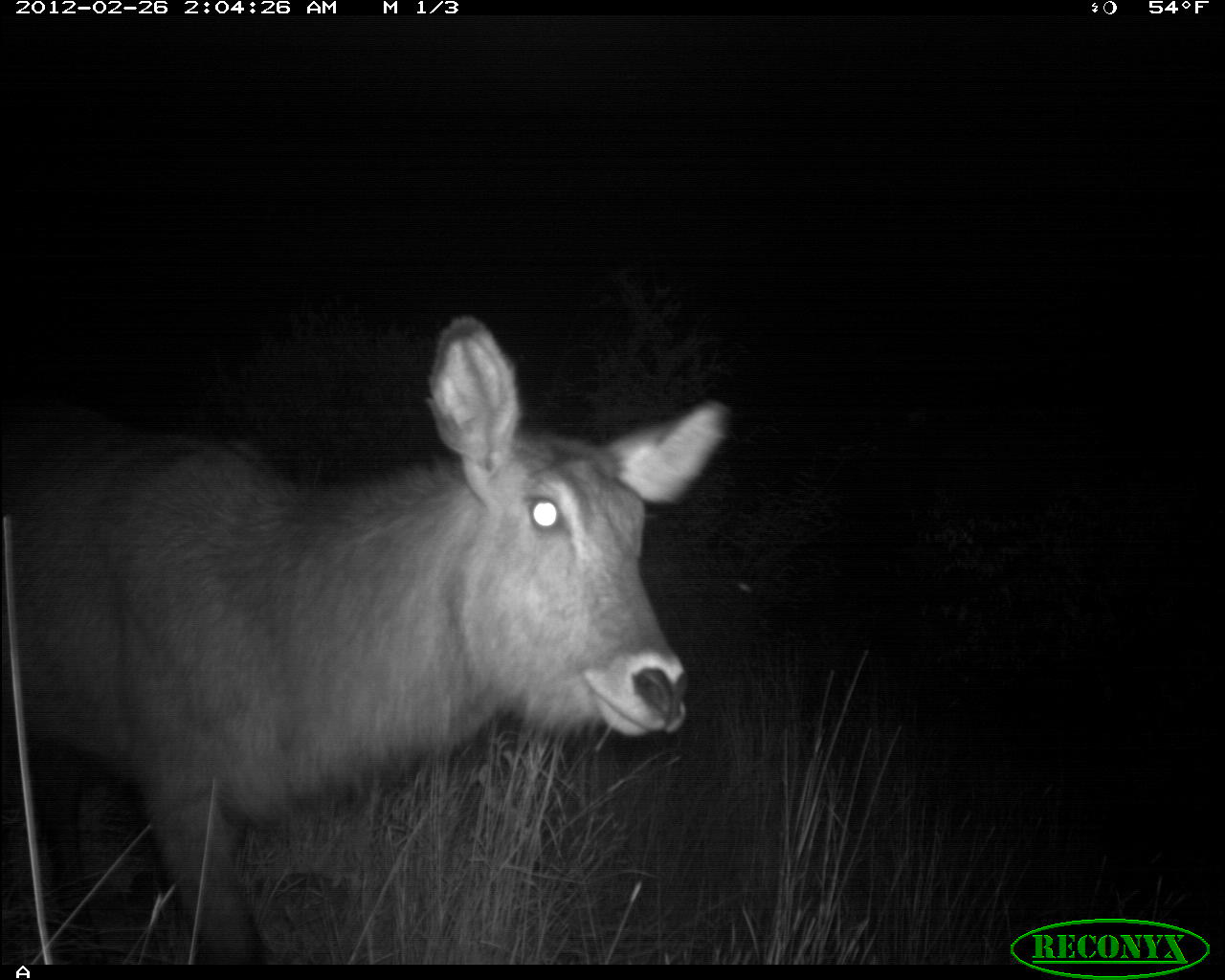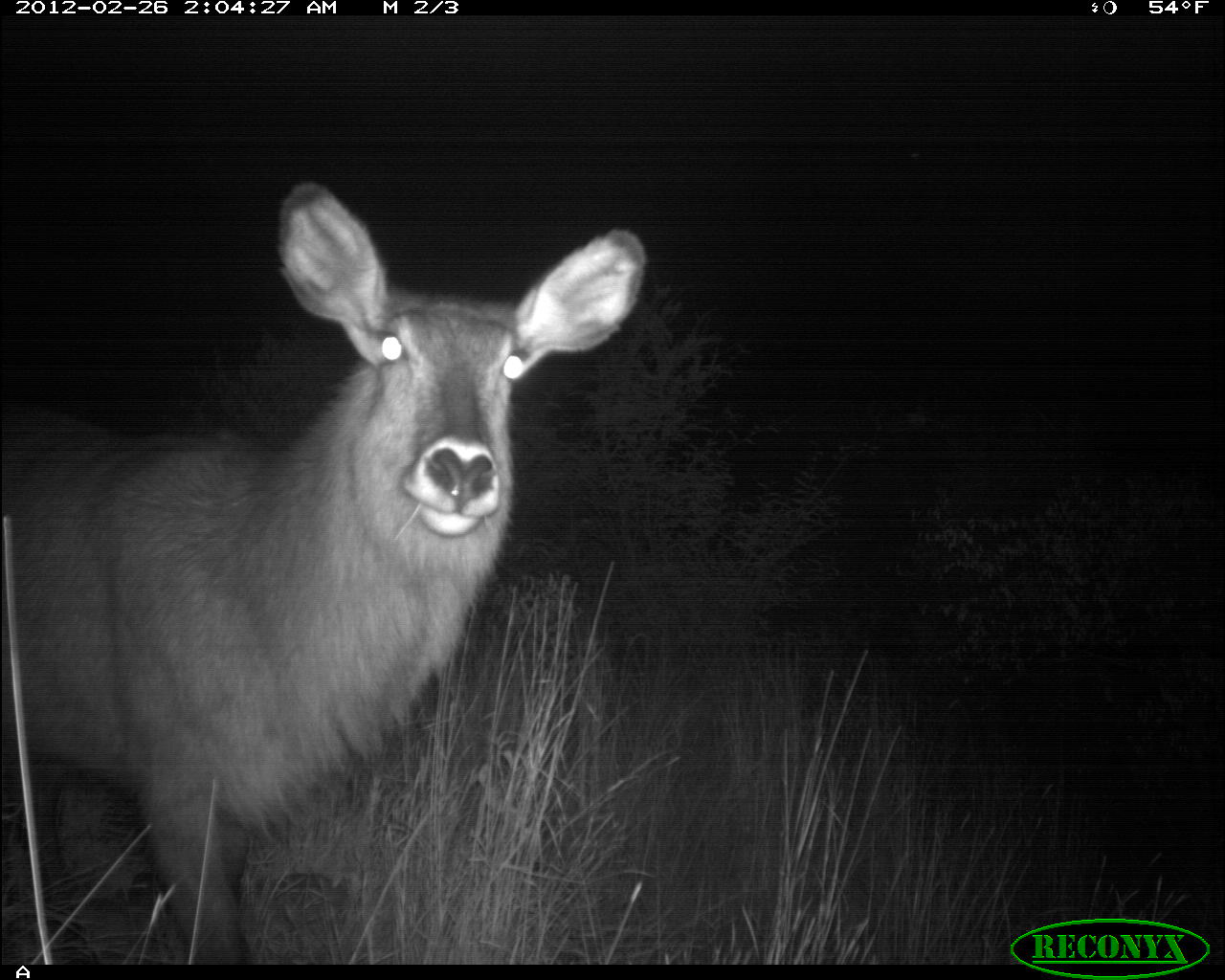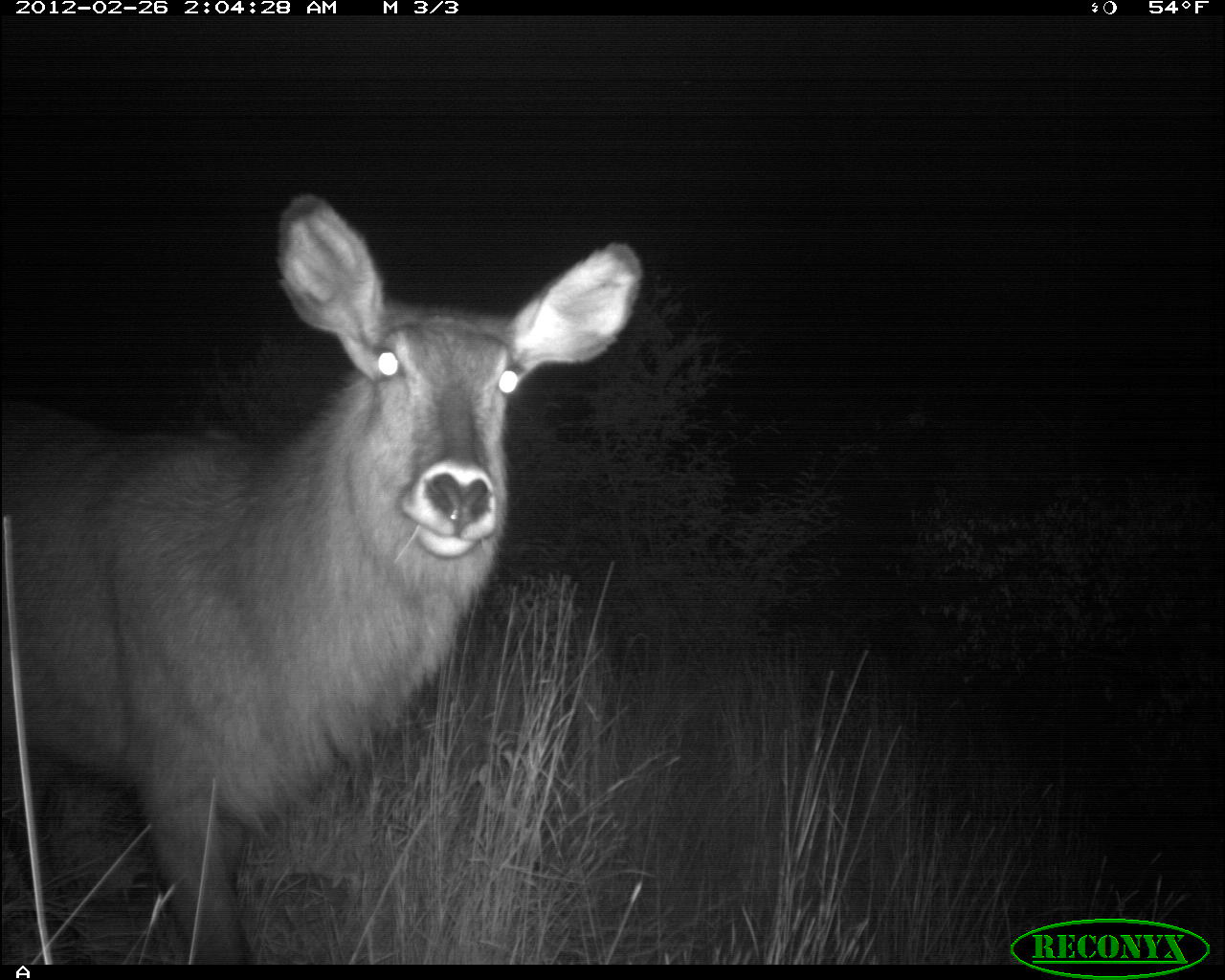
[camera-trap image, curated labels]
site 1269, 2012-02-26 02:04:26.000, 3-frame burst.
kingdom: Animalia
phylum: Chordata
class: Mammalia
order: Artiodactyla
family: Bovidae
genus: Kobus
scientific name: Kobus ellipsiprymnus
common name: waterbuck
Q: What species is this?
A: Kobus ellipsiprymnus (waterbuck).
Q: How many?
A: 1.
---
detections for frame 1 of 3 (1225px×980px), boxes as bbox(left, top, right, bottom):
kobus ellipsiprymnus: bbox(1, 313, 731, 963)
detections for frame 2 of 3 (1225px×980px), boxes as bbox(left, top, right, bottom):
kobus ellipsiprymnus: bbox(0, 182, 646, 964)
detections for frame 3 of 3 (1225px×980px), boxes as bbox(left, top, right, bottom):
kobus ellipsiprymnus: bbox(1, 190, 644, 965)